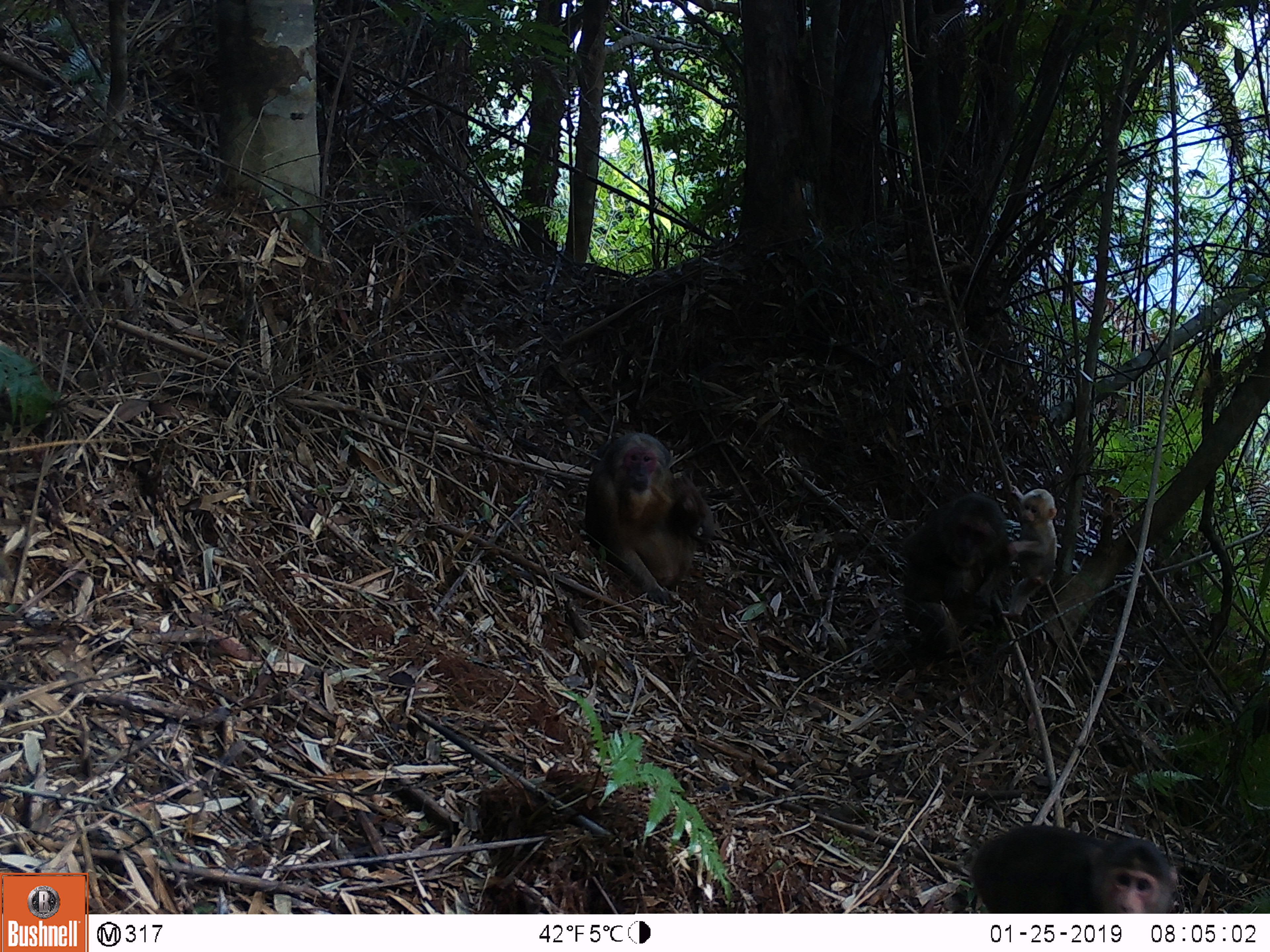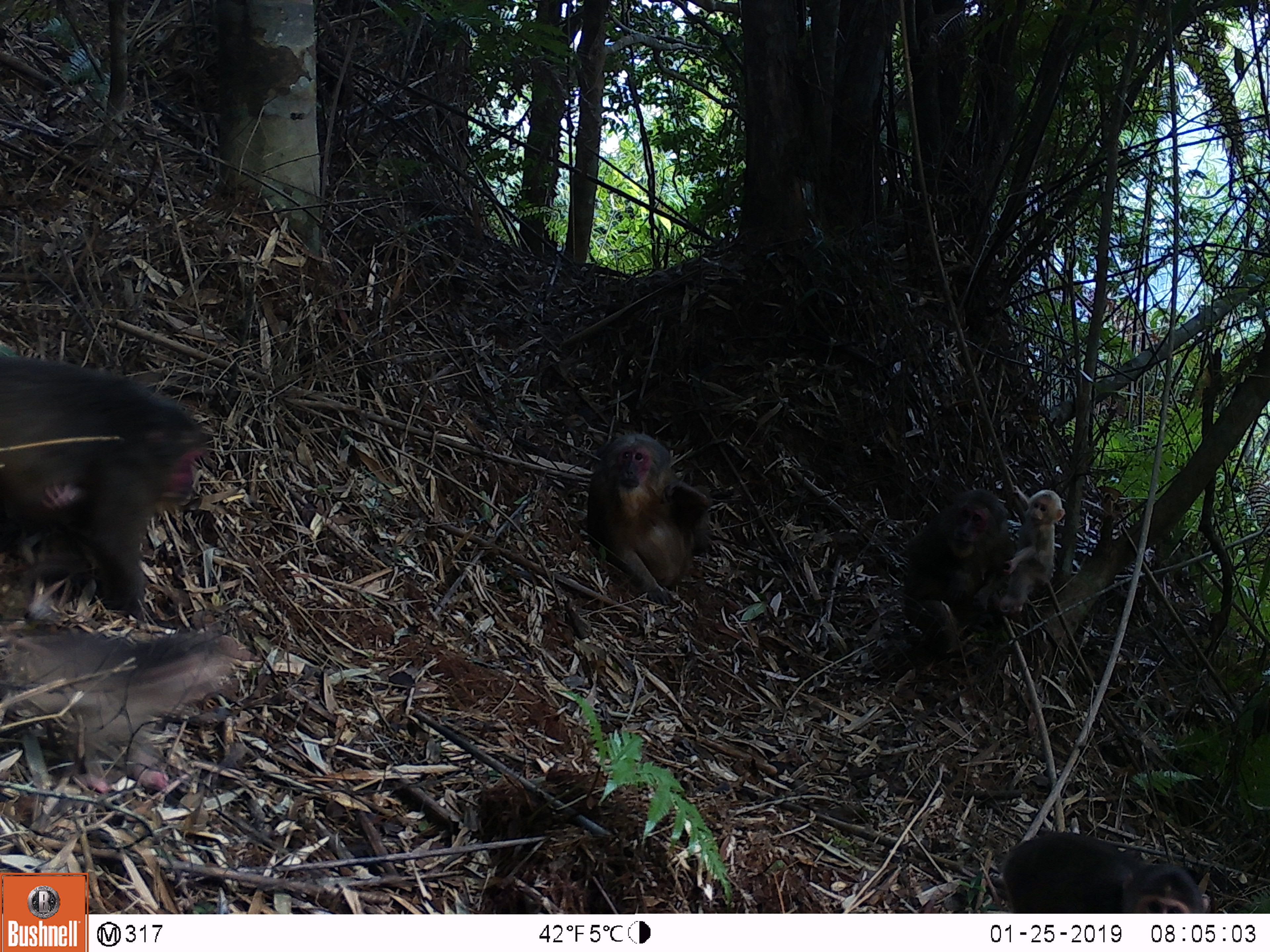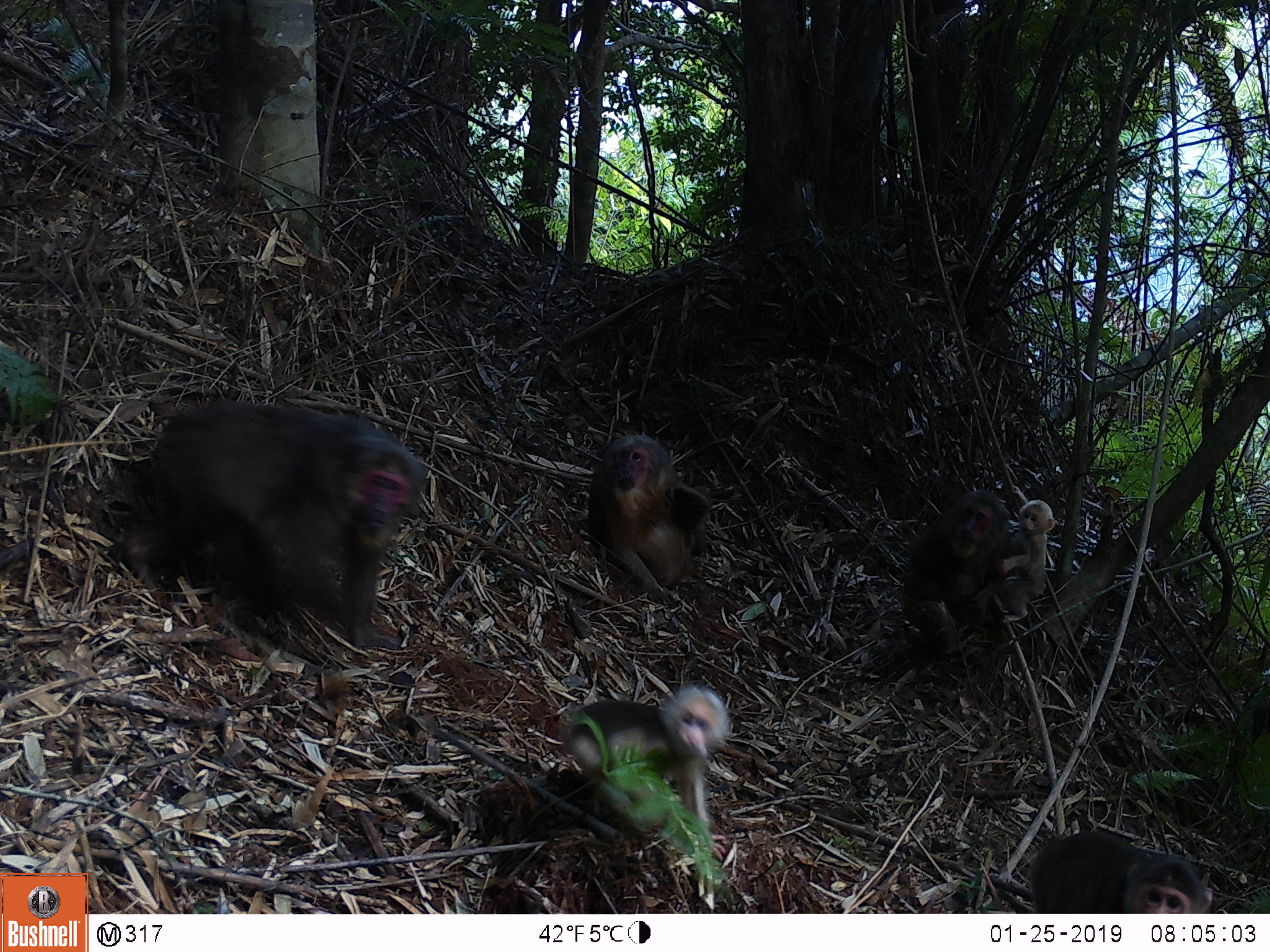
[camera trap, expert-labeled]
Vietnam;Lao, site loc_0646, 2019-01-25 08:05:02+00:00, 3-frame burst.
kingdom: Animalia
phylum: Chordata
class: Mammalia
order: Primates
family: Cercopithecidae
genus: Macaca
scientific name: Macaca arctoides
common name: stump-tailed macaque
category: stump tailed macaque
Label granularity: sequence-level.